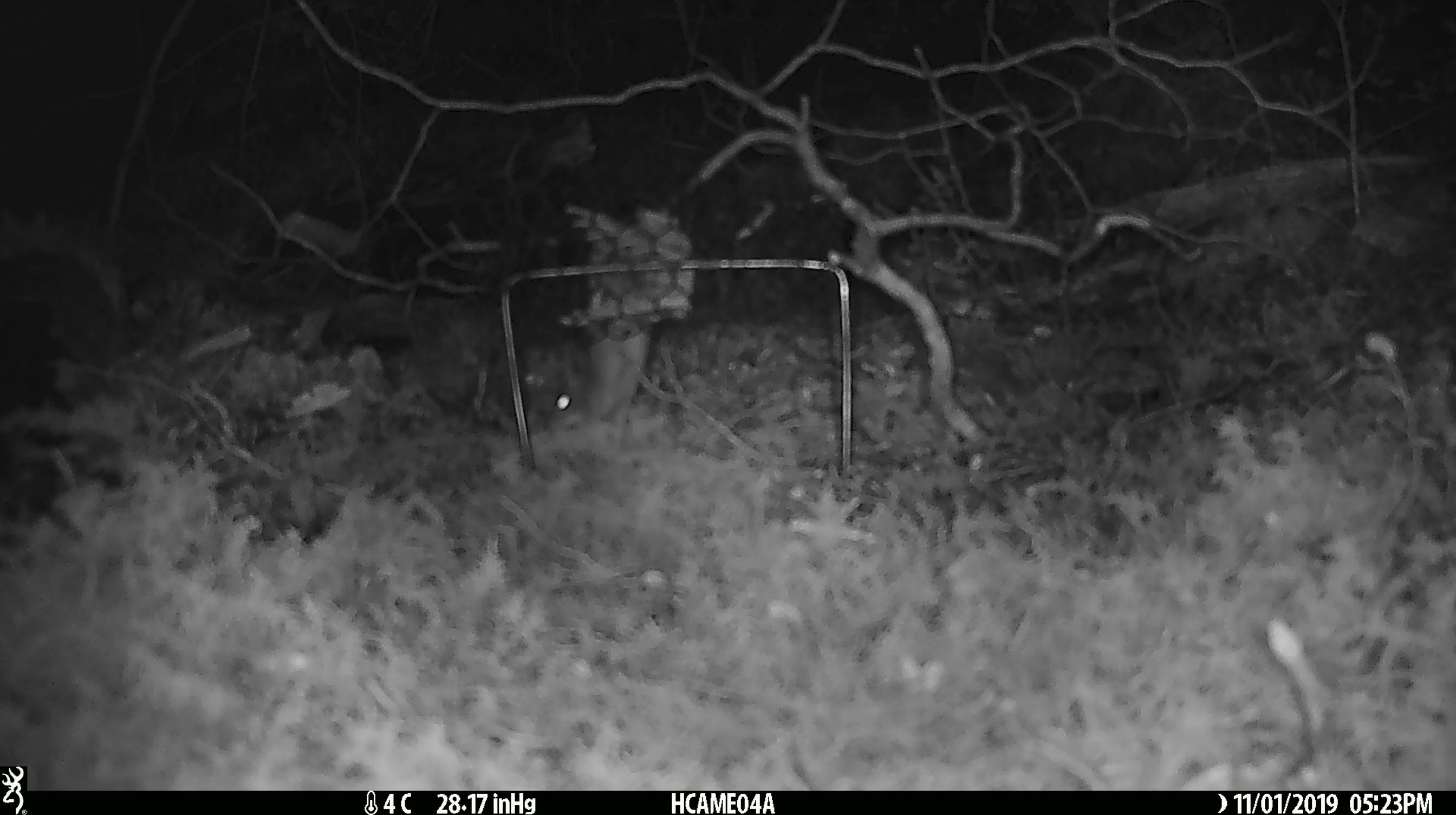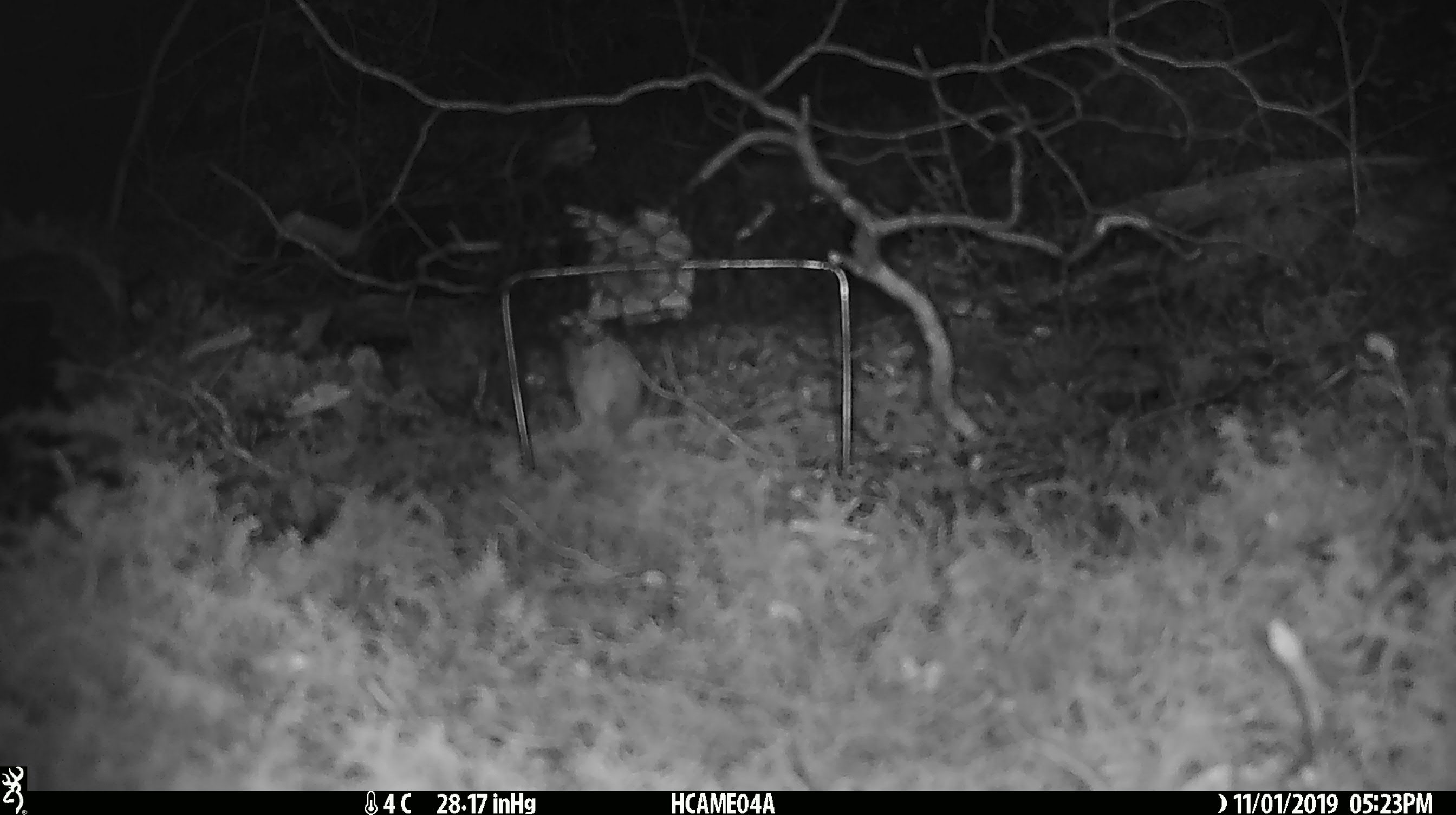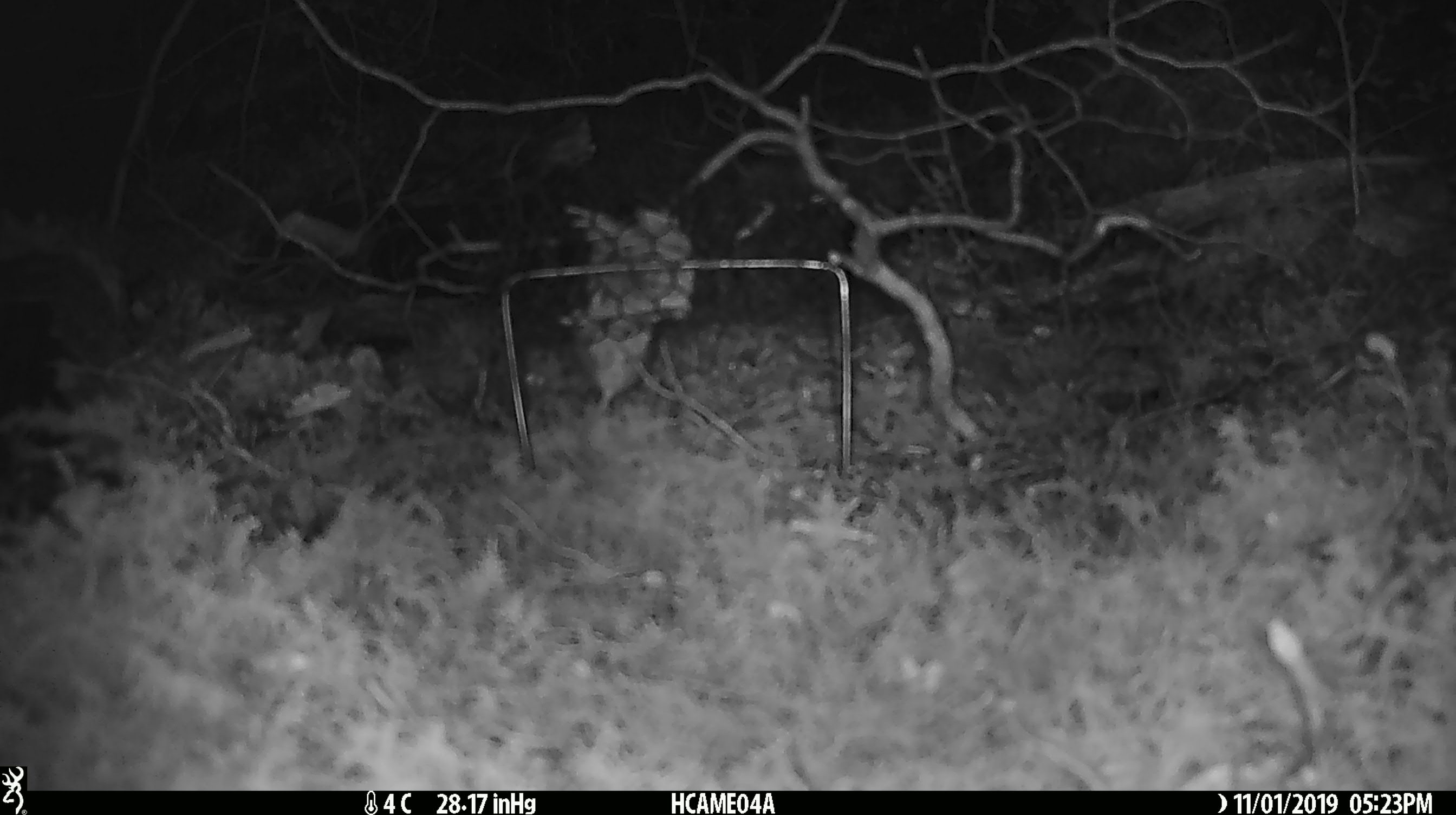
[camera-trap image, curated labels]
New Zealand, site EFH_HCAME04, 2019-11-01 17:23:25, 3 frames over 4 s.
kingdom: Animalia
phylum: Chordata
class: Mammalia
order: Rodentia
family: Muridae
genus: Mus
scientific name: Mus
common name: mouse